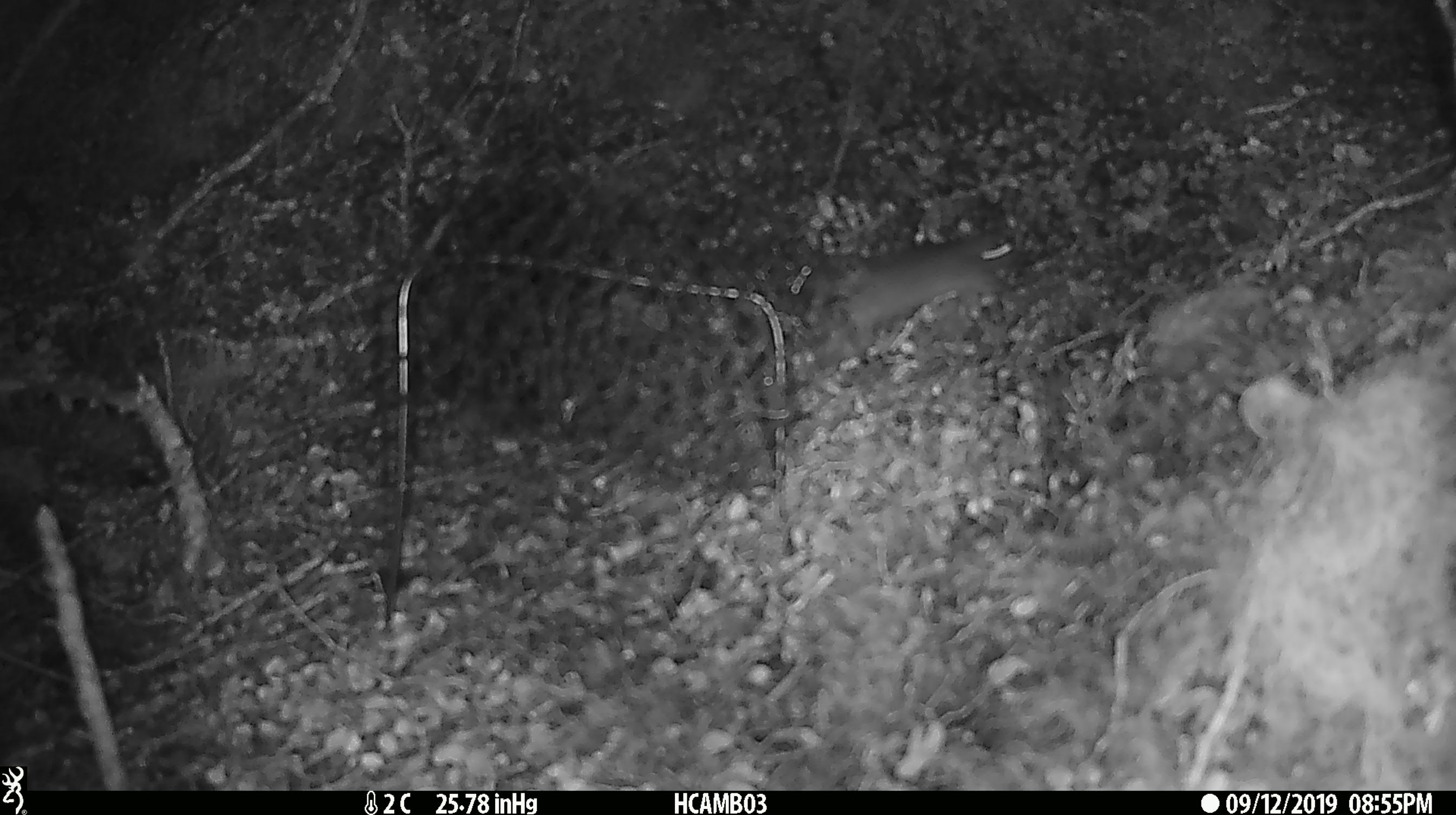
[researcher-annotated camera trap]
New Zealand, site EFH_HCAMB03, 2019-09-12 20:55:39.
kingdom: Animalia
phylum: Chordata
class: Mammalia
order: Rodentia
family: Muridae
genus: Mus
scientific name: Mus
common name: mouse